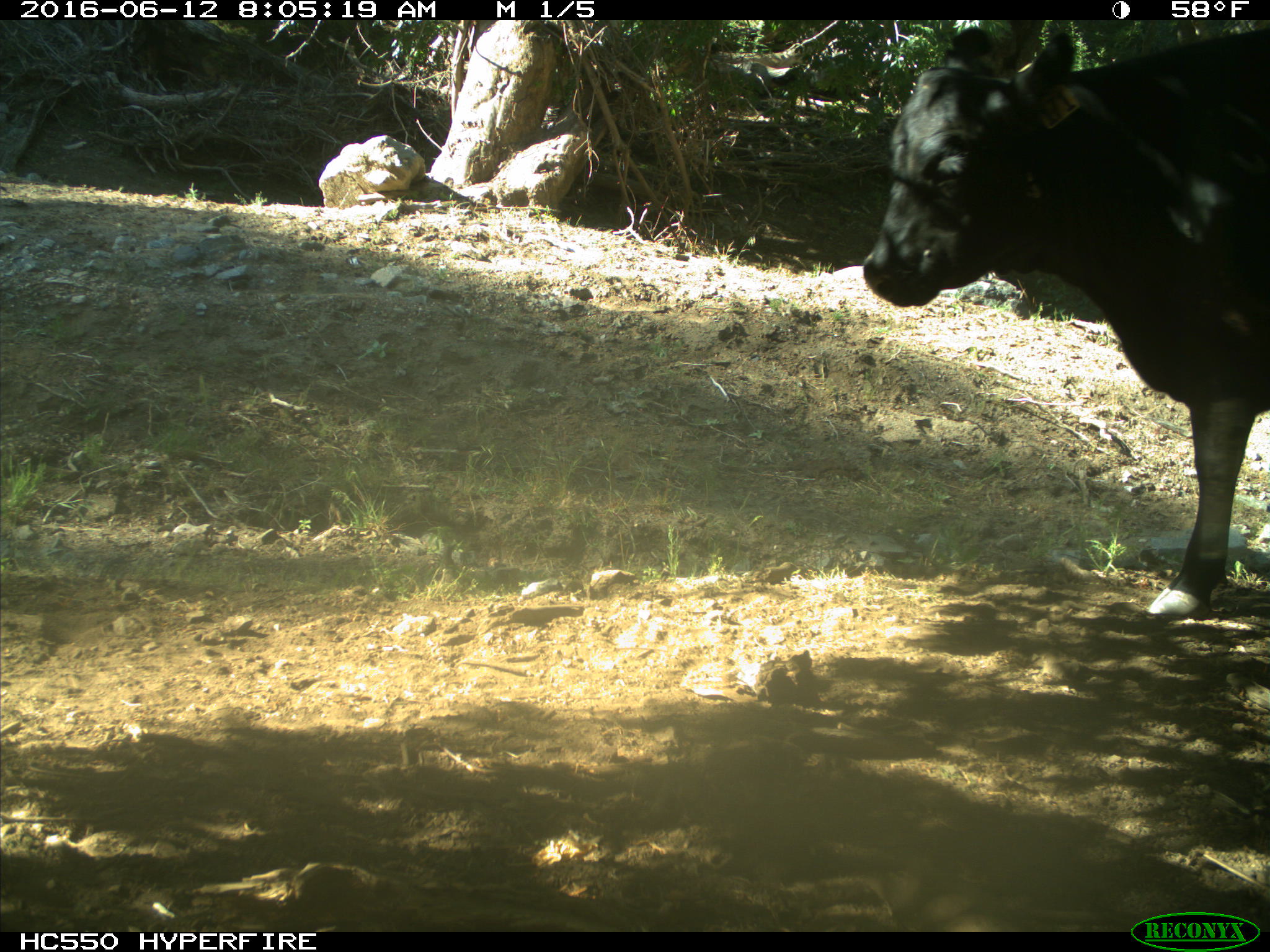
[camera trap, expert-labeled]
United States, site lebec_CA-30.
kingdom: Animalia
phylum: Chordata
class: Mammalia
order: Artiodactyla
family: Bovidae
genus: Bos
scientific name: Bos taurus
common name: domestic cow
Bos taurus (domestic cow).